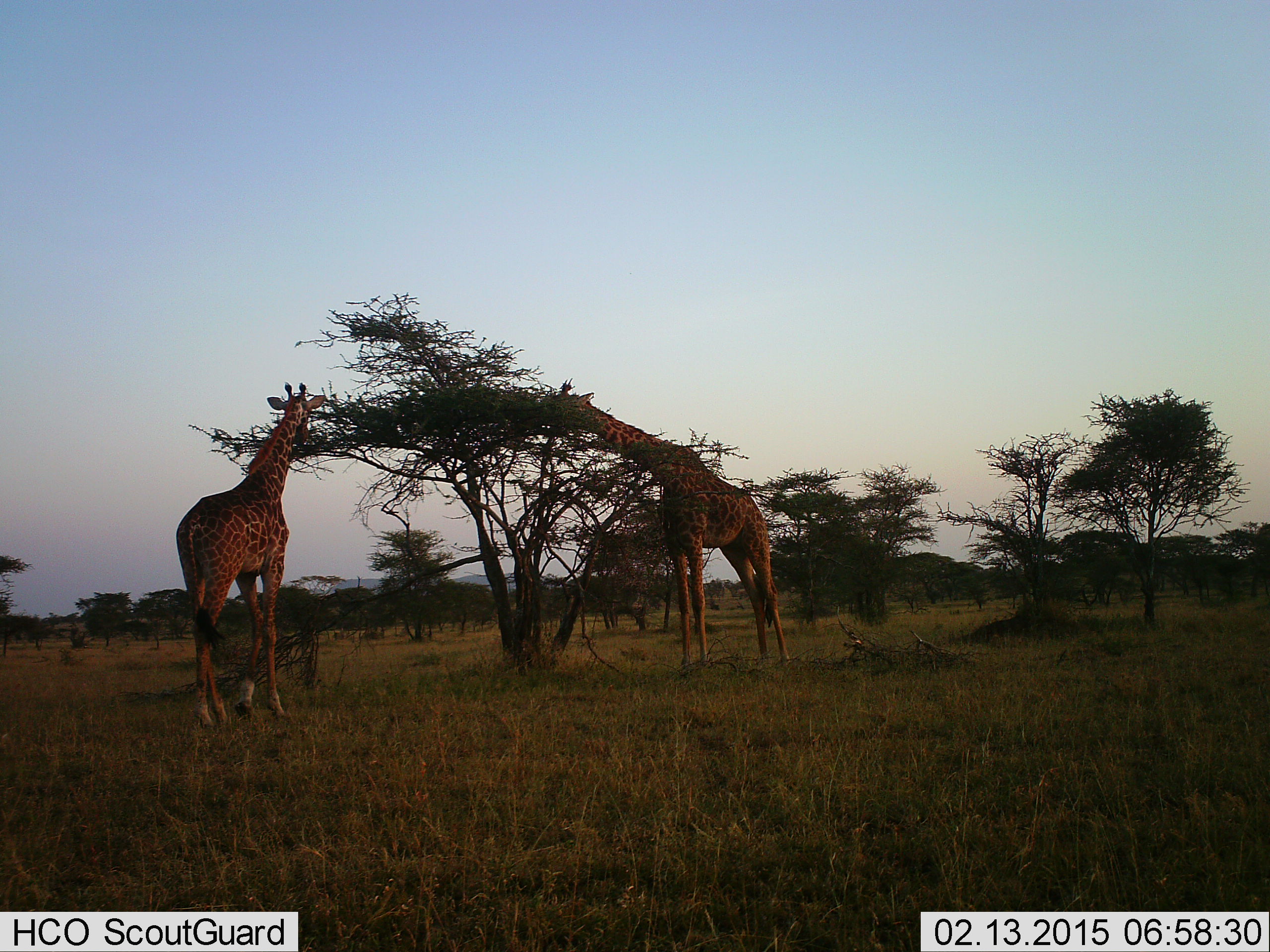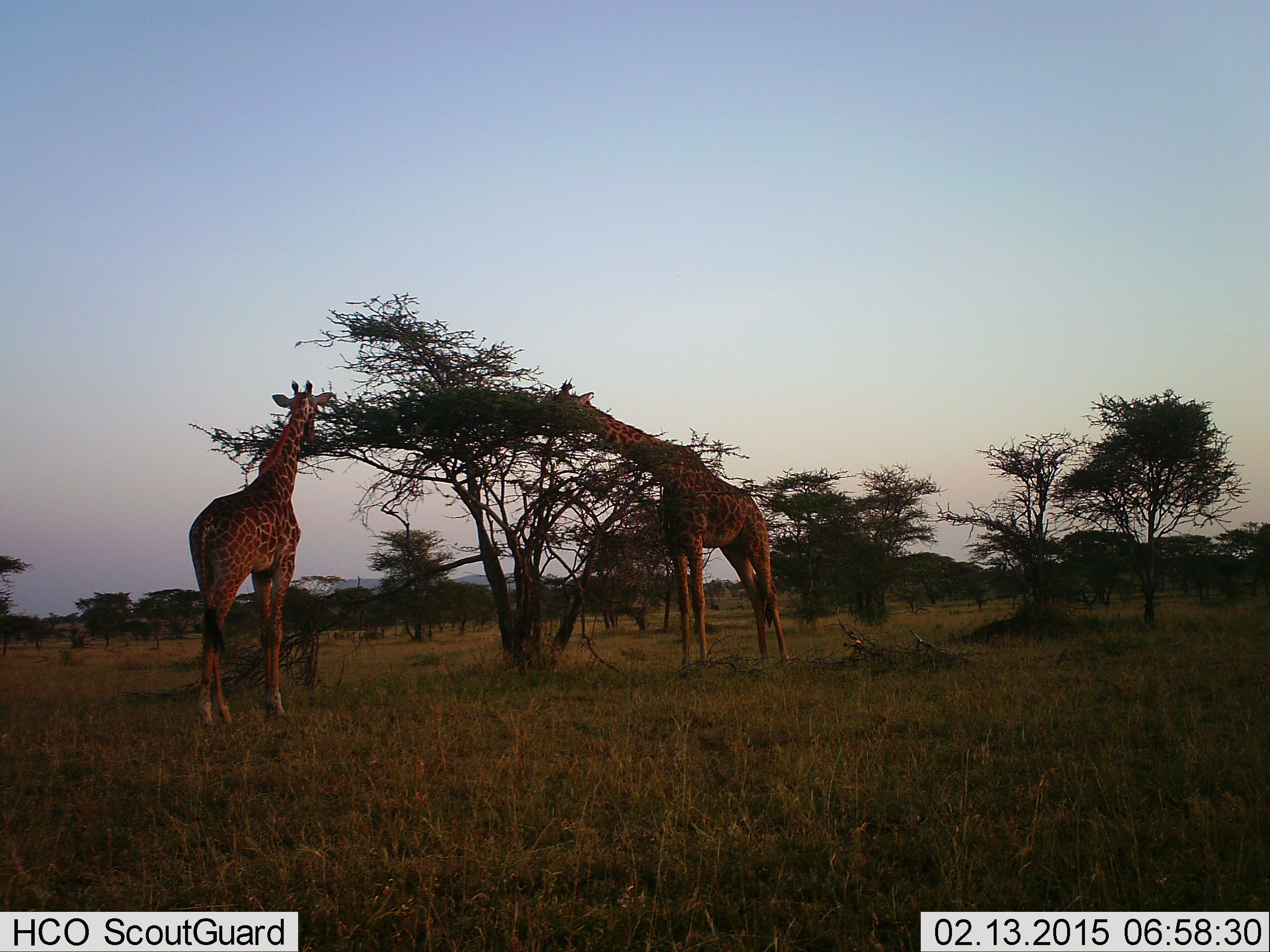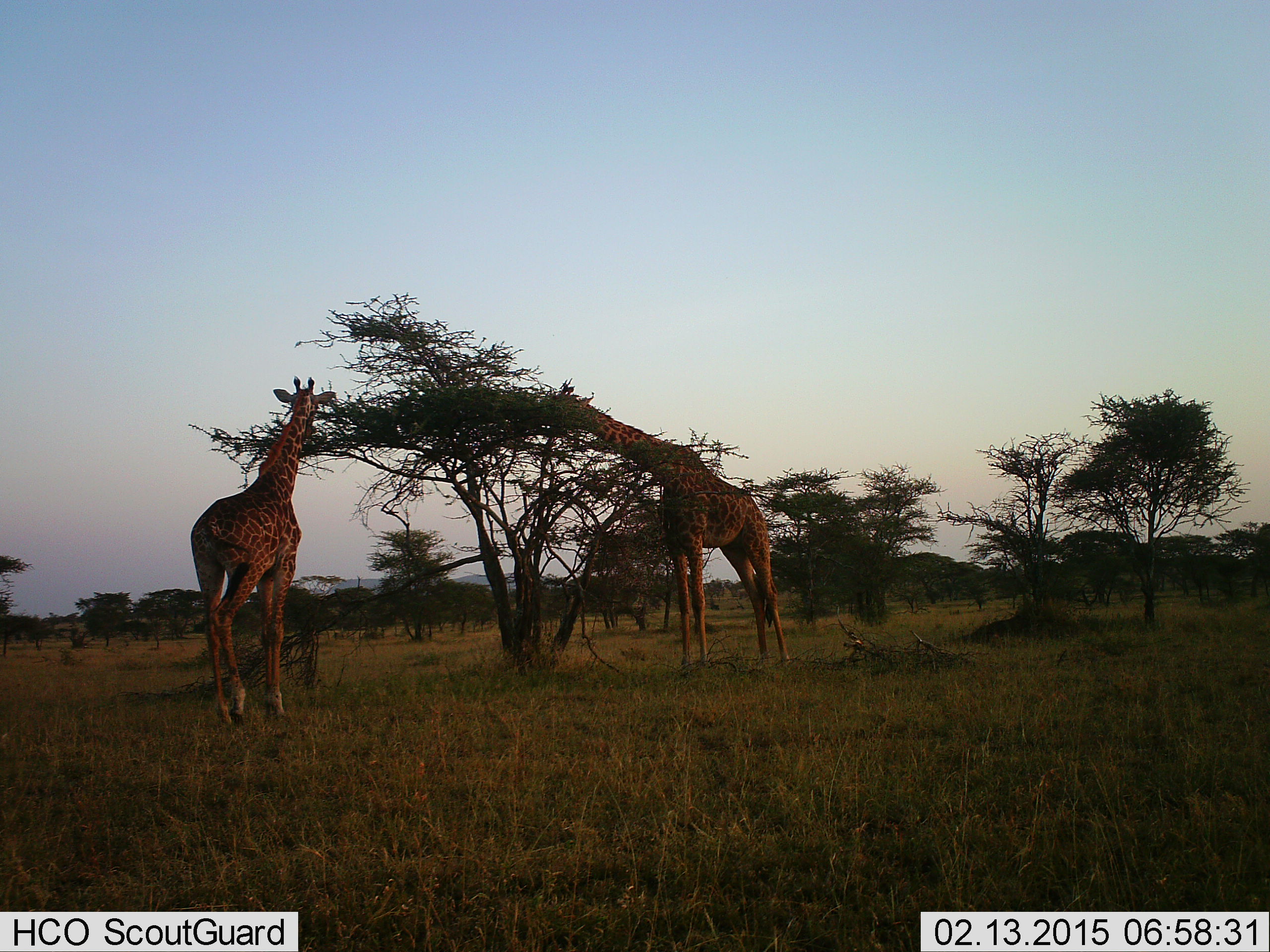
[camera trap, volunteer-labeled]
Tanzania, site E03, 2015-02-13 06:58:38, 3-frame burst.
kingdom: Animalia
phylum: Chordata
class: Mammalia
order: Artiodactyla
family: Giraffidae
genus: Giraffa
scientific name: Giraffa camelopardalis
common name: giraffe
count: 2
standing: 30%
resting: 0%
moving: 0%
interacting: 0%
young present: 0%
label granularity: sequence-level